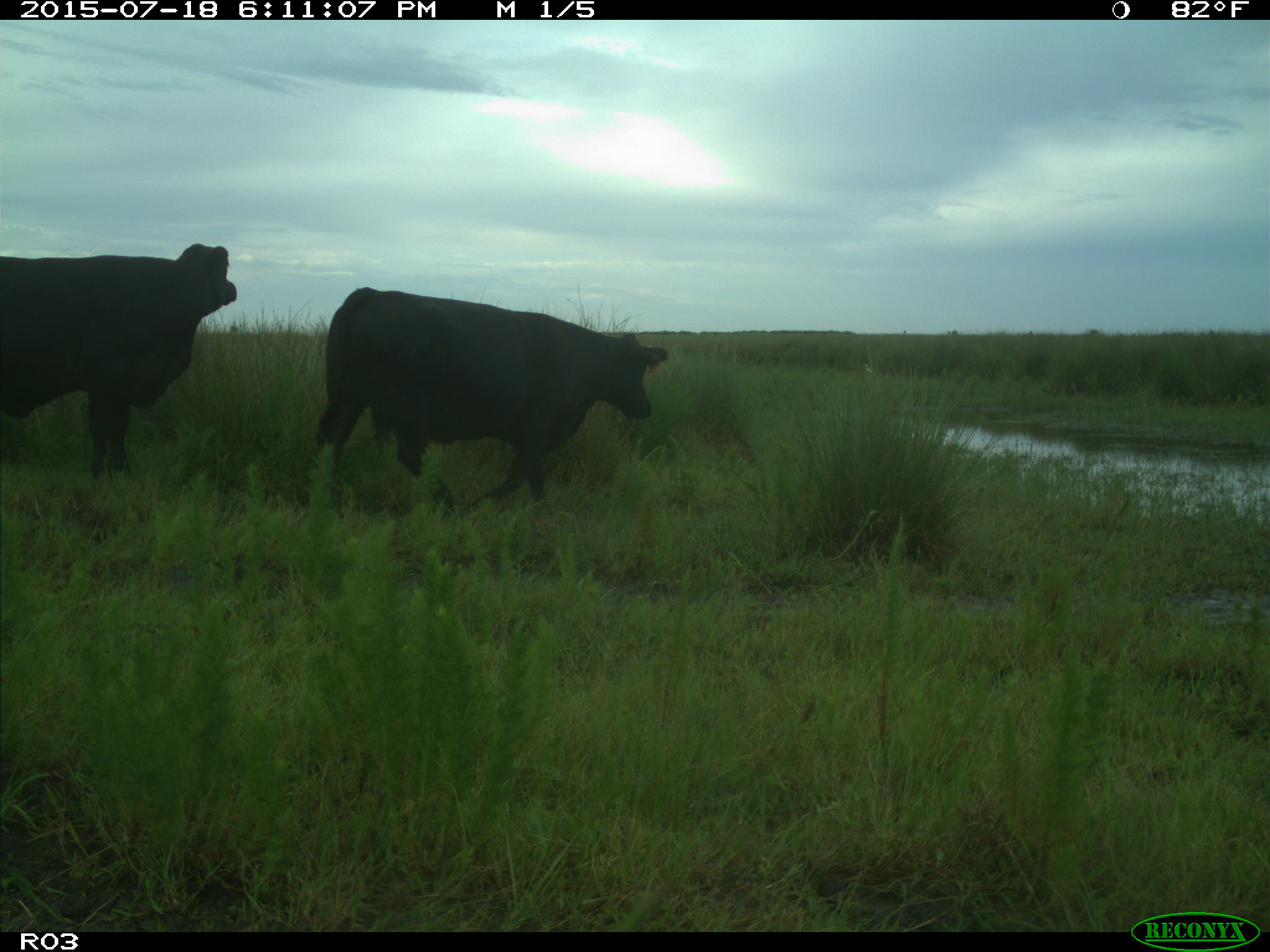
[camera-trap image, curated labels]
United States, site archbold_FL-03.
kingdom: Animalia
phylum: Chordata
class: Mammalia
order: Artiodactyla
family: Bovidae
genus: Bos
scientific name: Bos taurus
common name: domestic cow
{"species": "Bos taurus (domestic cow)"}